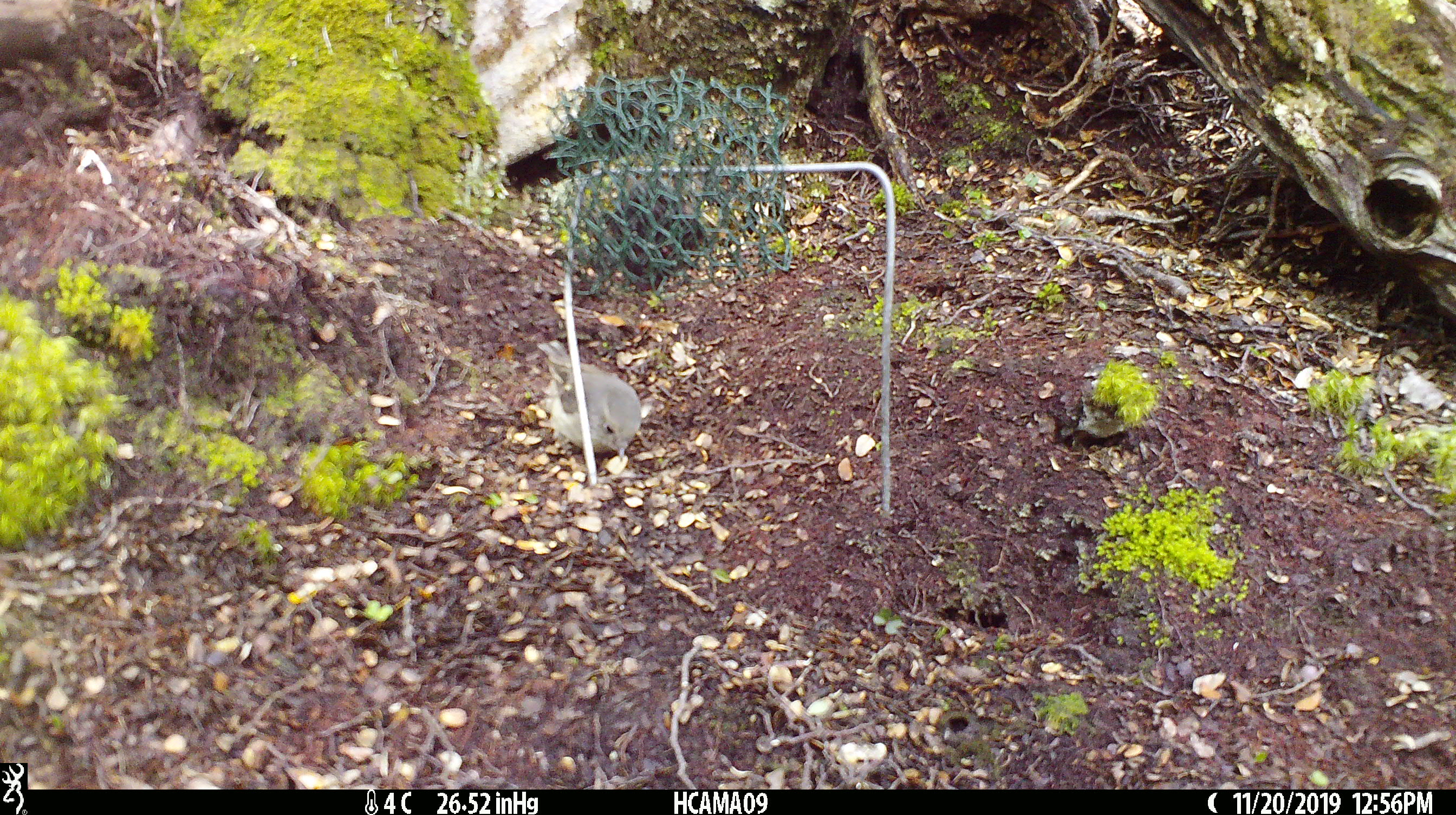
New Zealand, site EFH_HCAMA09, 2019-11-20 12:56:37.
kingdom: Animalia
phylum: Chordata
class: Aves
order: Passeriformes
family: Petroicidae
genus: Petroica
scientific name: Petroica australis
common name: new zealand robin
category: robin